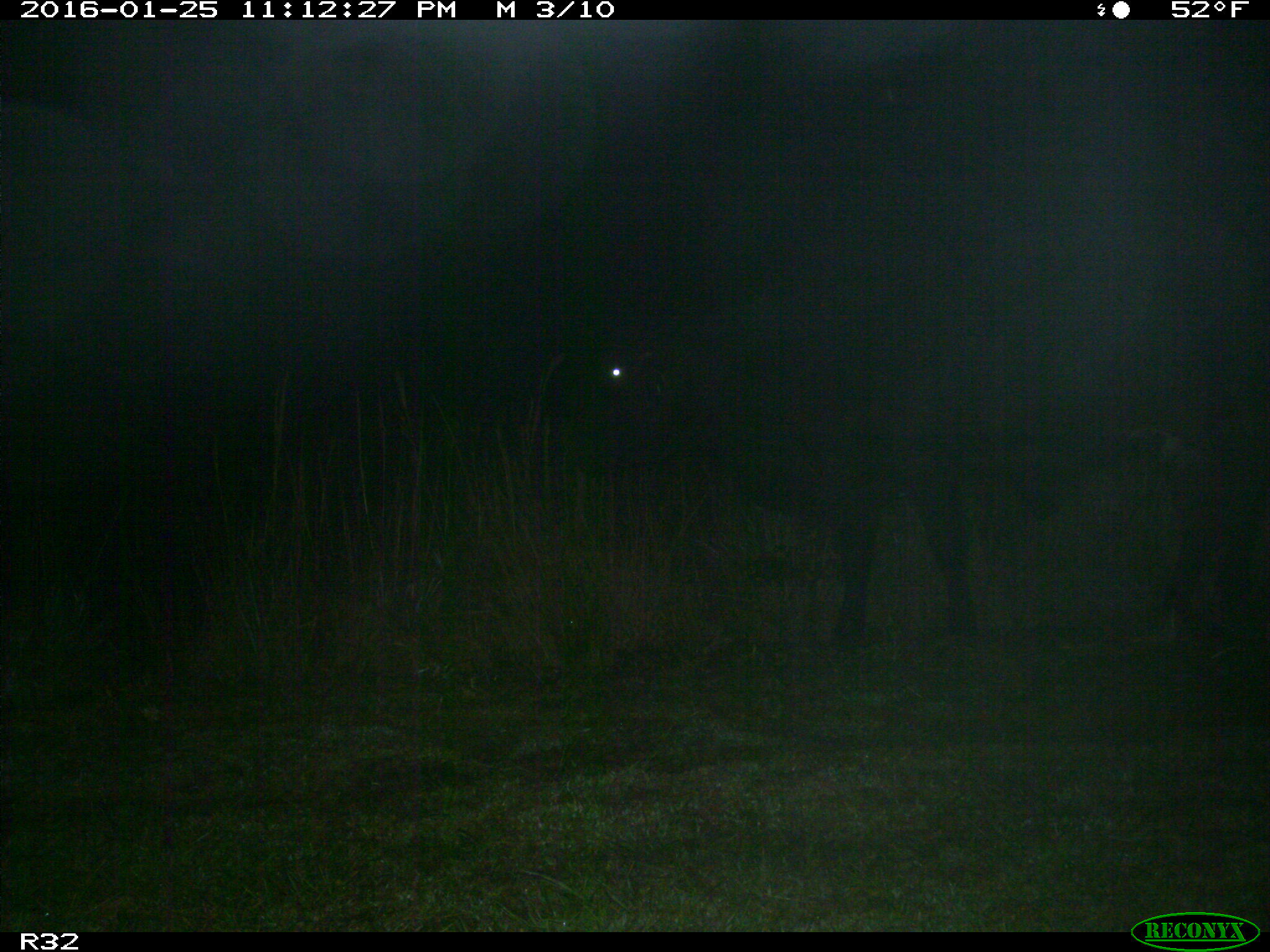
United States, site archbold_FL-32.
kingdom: Animalia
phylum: Chordata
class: Mammalia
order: Artiodactyla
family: Bovidae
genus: Bos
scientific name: Bos taurus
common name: domestic cow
Bos taurus (domestic cow).